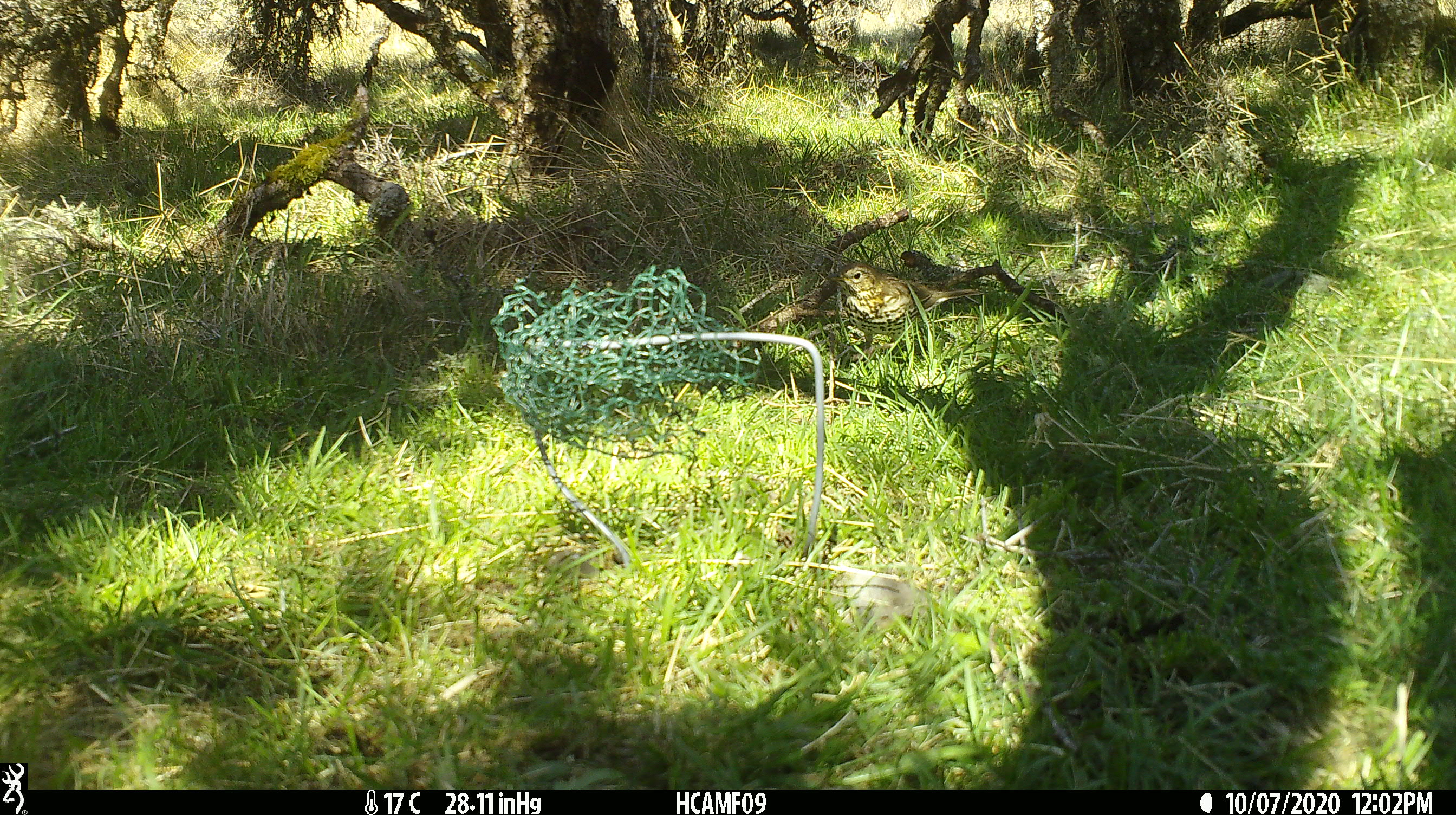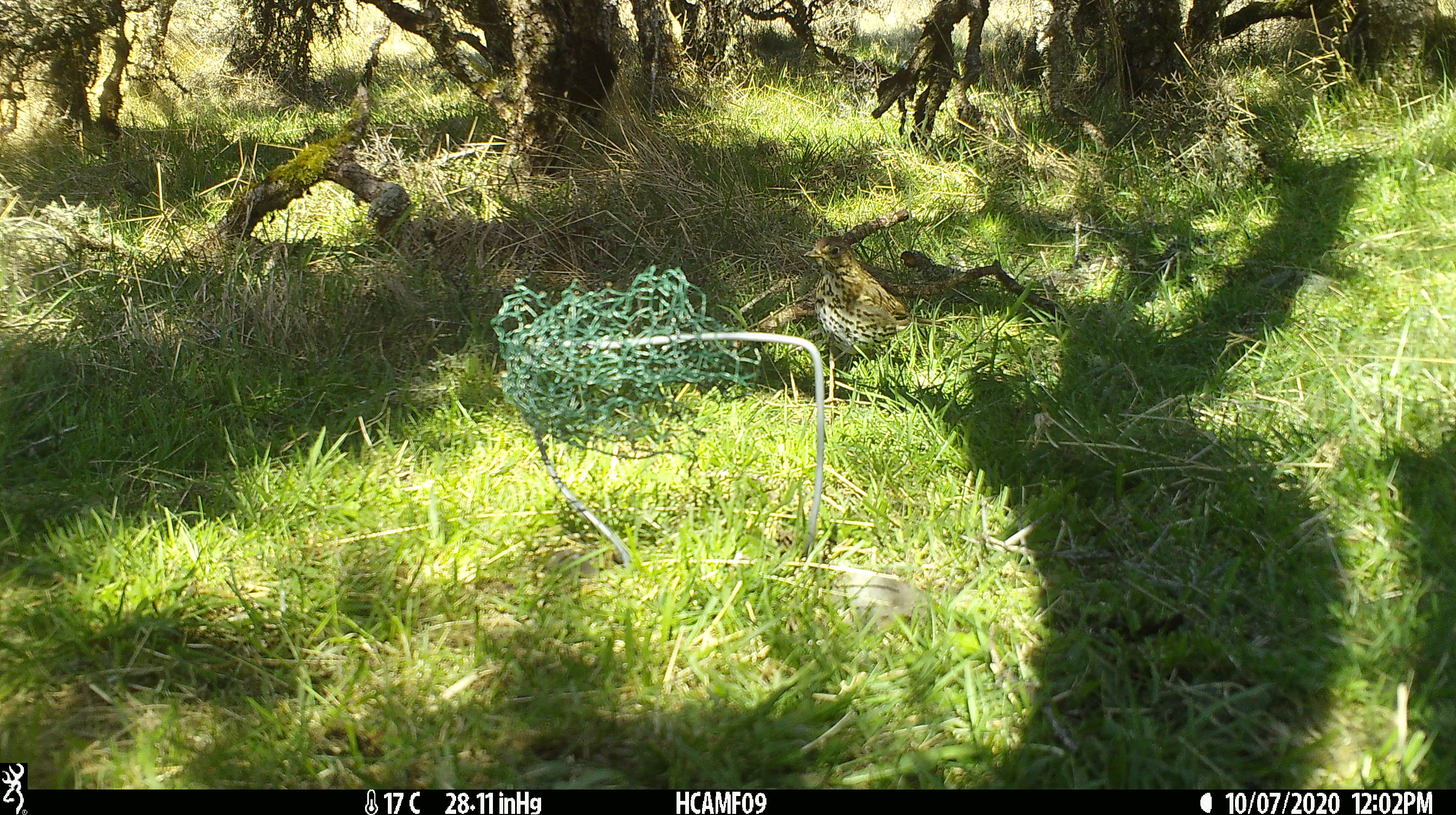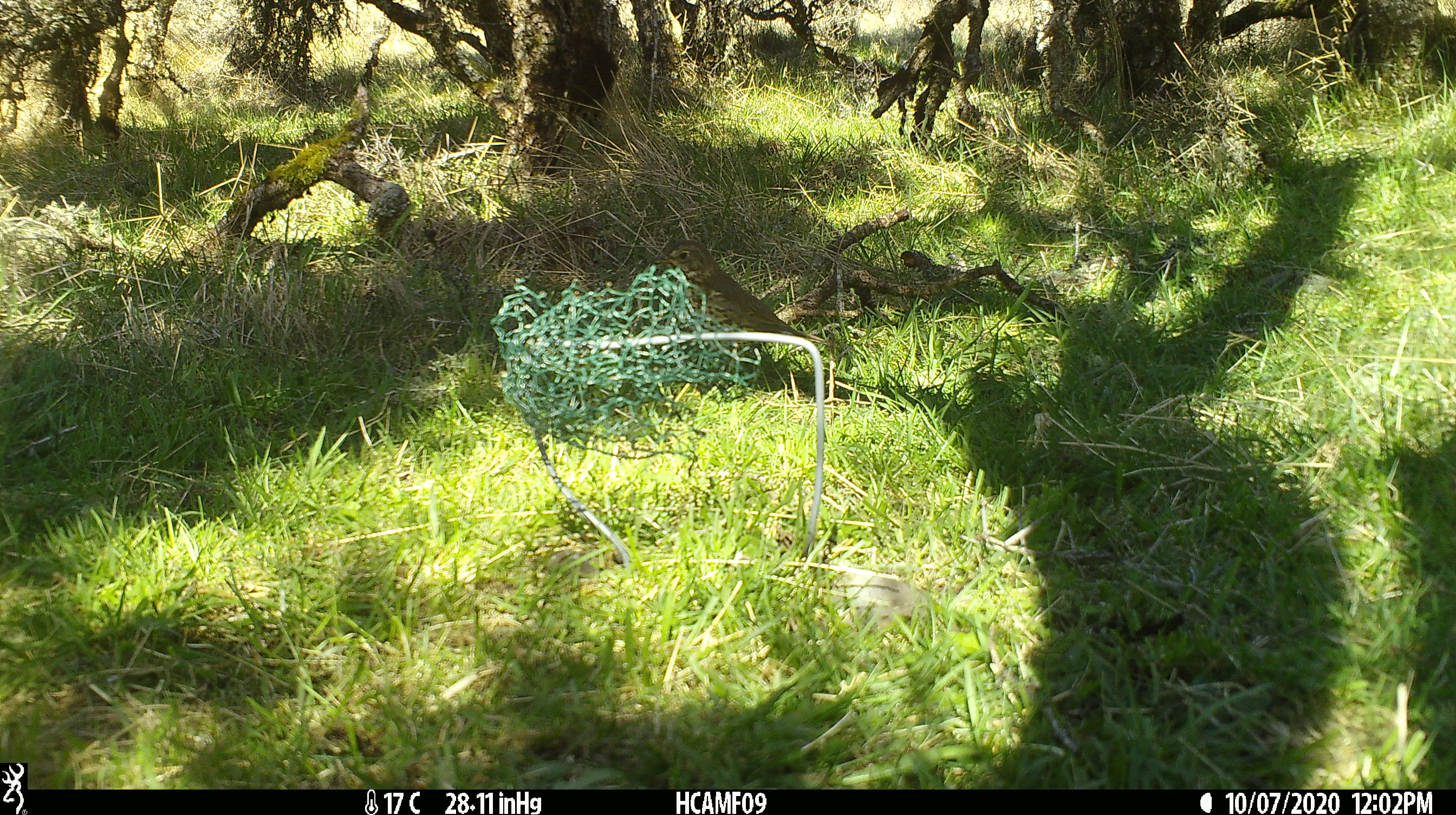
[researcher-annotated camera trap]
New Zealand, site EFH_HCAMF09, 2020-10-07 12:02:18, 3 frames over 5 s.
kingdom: Animalia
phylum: Chordata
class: Aves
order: Passeriformes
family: Turdidae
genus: Turdus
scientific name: Turdus philomelos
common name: song thrush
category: thrush